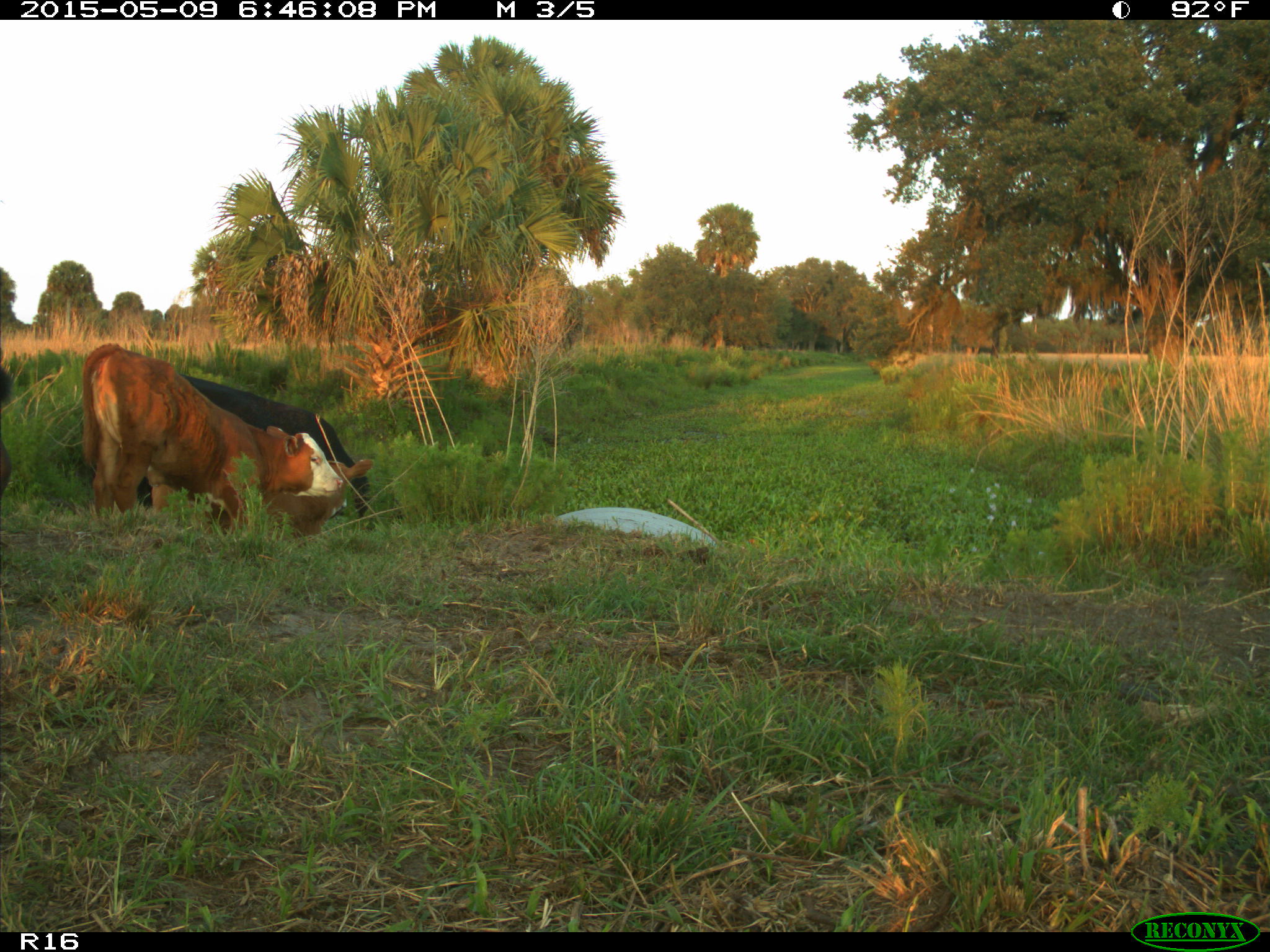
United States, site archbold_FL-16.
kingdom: Animalia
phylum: Chordata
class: Mammalia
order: Artiodactyla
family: Bovidae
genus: Bos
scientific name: Bos taurus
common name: domestic cow